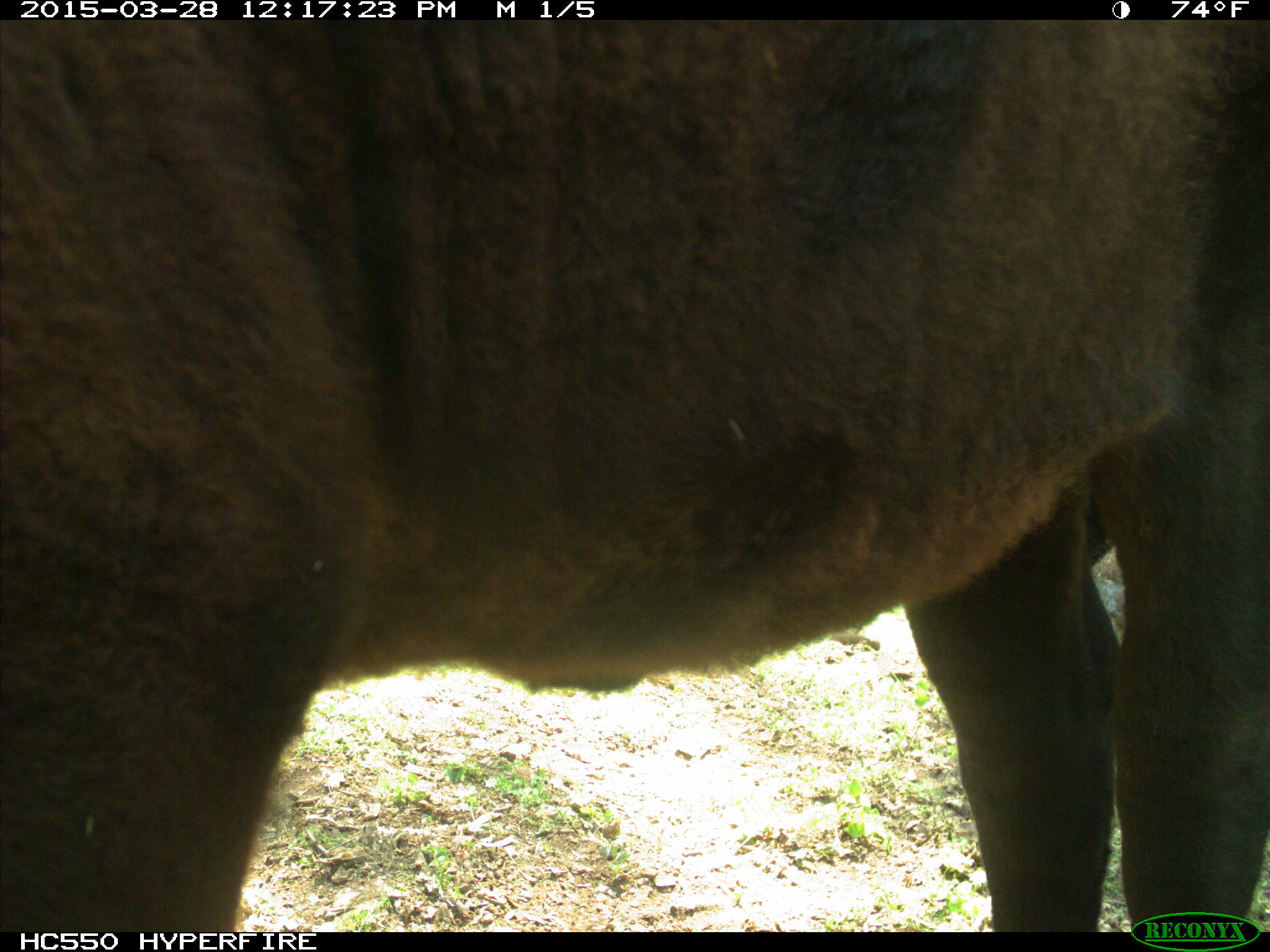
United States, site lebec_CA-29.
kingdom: Animalia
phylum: Chordata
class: Mammalia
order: Artiodactyla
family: Bovidae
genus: Bos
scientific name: Bos taurus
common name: domestic cow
Bos taurus (domestic cow).